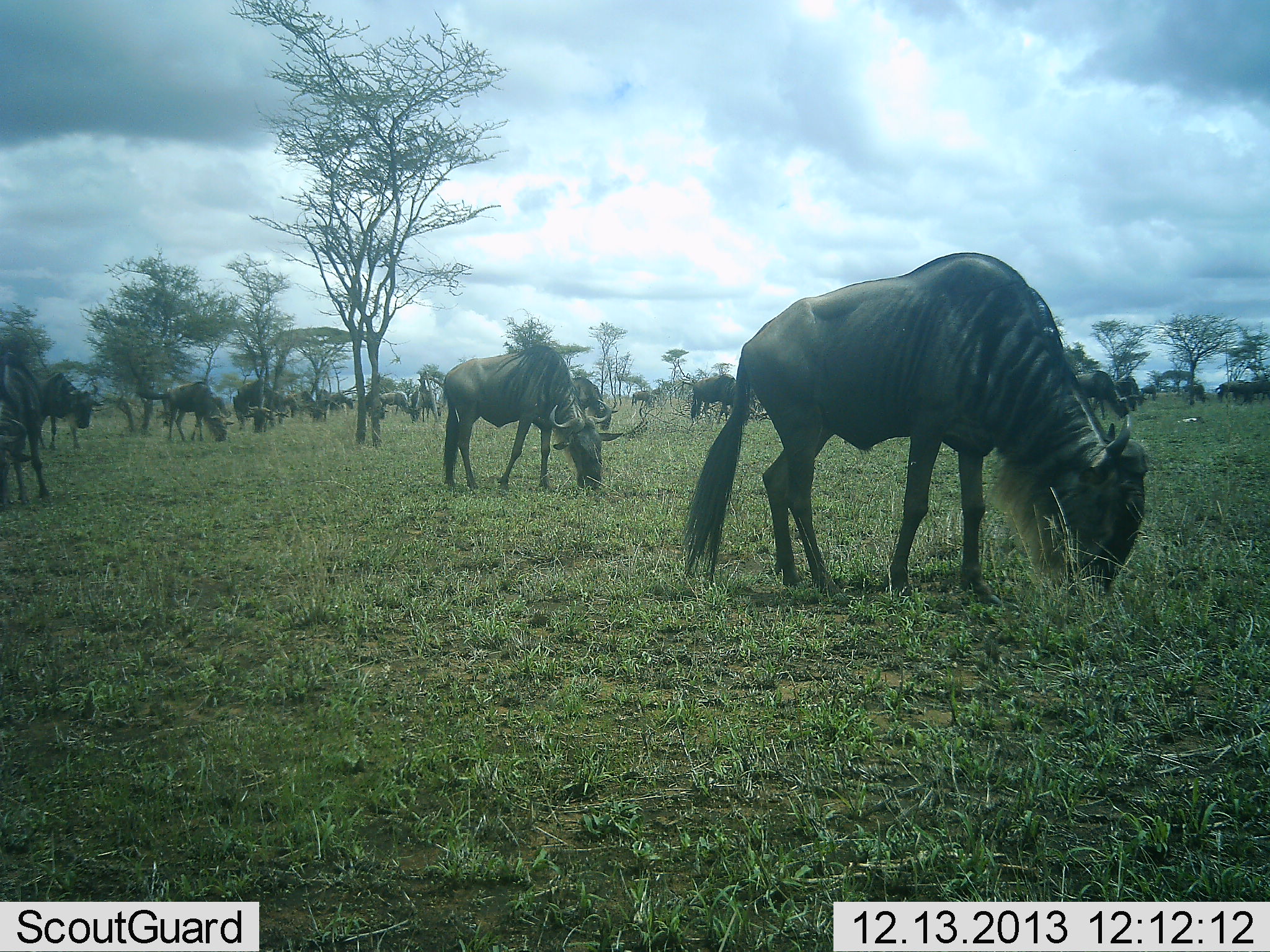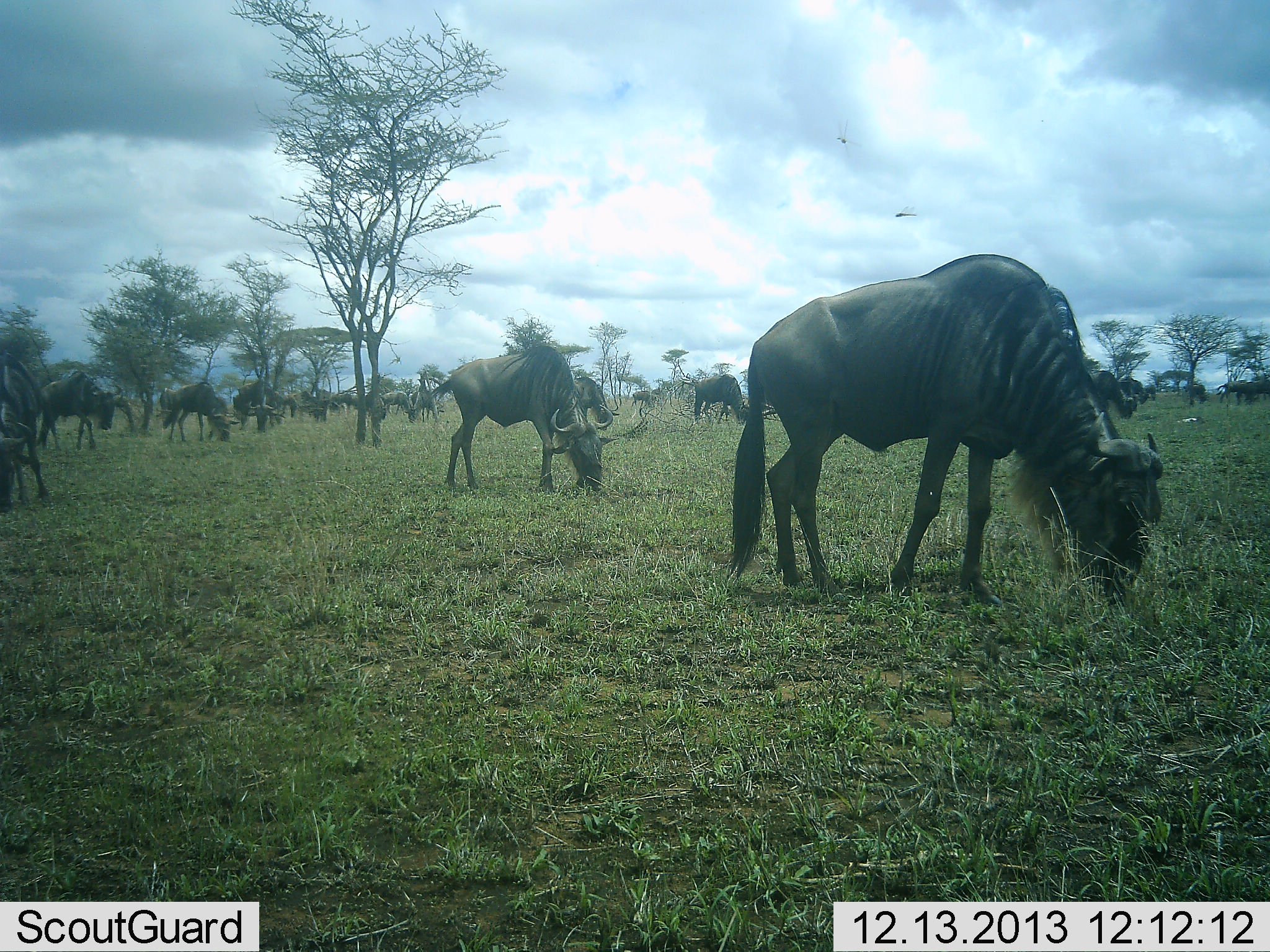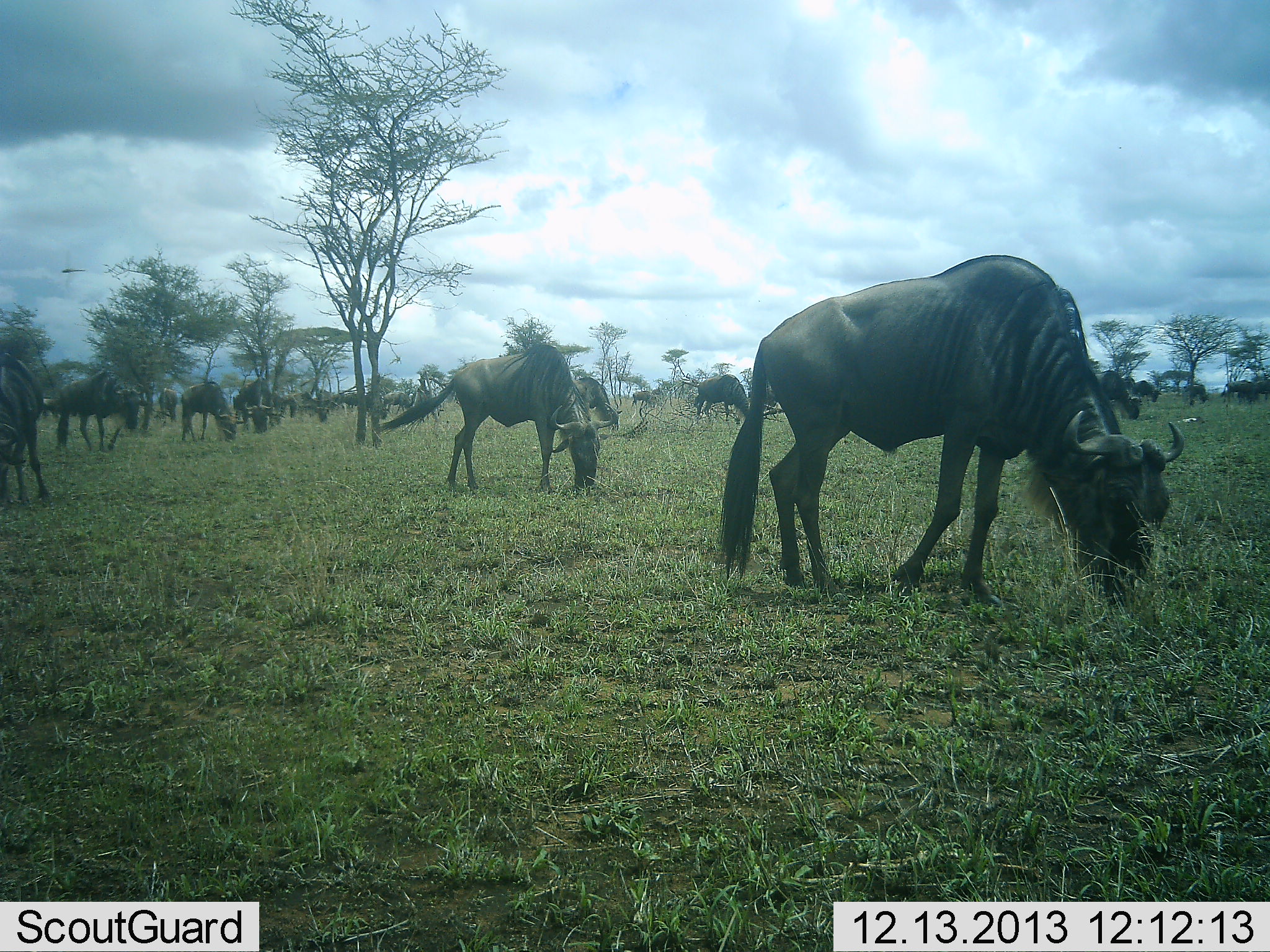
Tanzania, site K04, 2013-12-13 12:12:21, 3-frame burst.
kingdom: Animalia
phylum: Chordata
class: Mammalia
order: Artiodactyla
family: Bovidae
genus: Connochaetes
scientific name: Connochaetes taurinus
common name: blue wildebeest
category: wildebeest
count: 11-50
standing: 27%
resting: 0%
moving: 27%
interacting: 0%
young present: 0%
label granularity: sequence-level